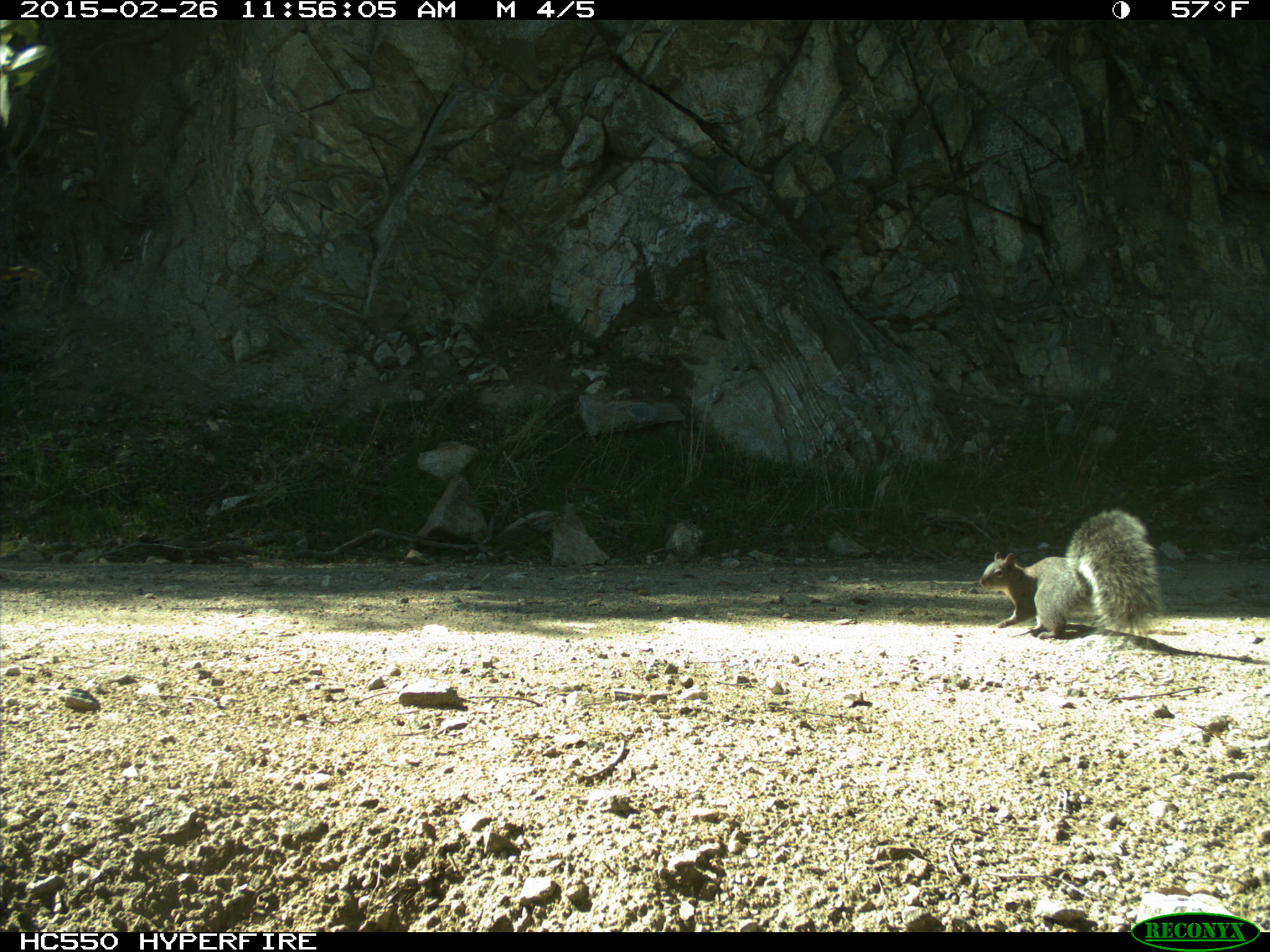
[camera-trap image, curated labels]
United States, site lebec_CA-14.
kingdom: Animalia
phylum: Chordata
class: Mammalia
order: Rodentia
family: Sciuridae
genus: Sciurus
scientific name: Sciurus carolinensis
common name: eastern gray squirrel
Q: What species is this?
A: Sciurus carolinensis (eastern gray squirrel).